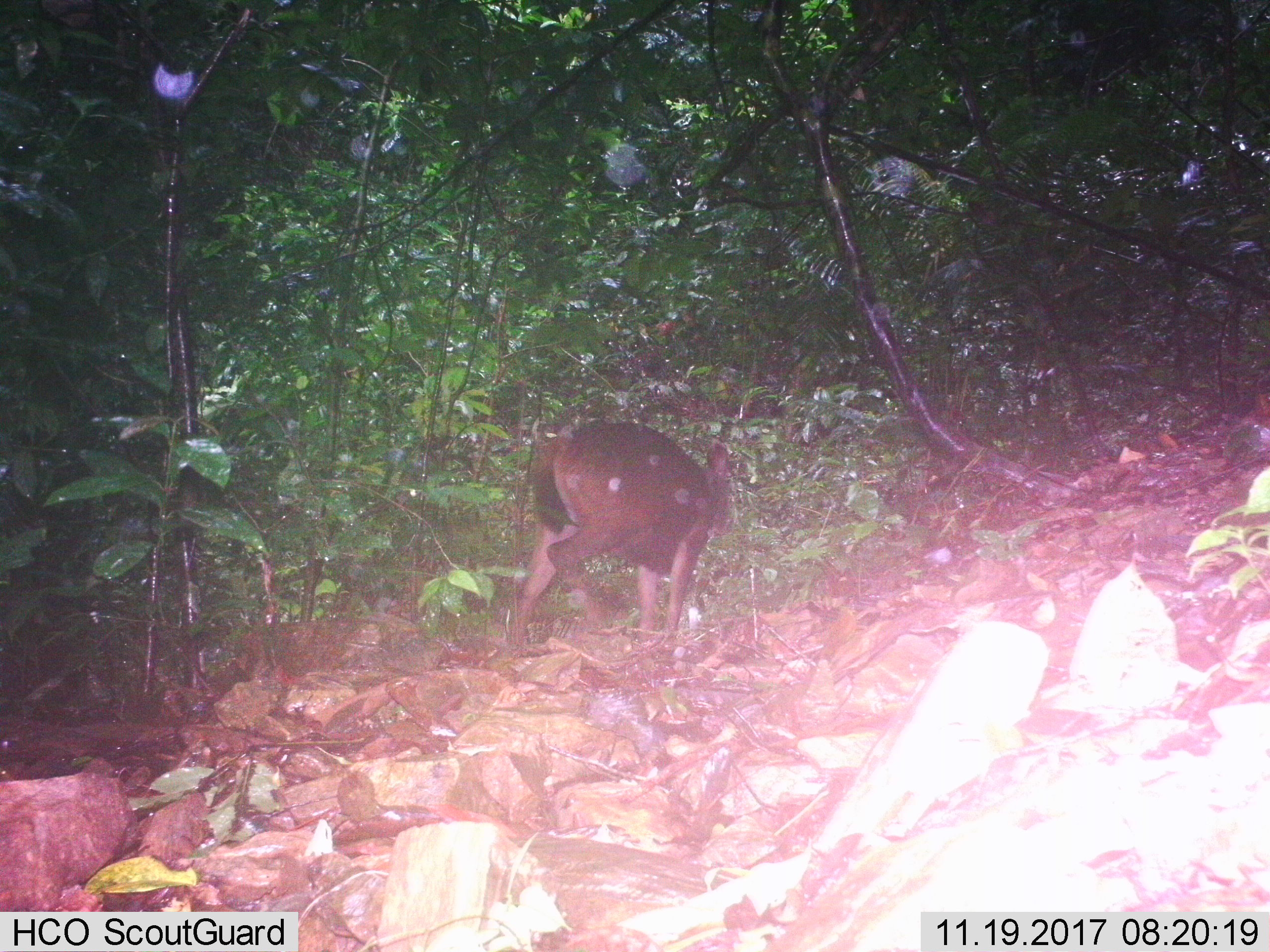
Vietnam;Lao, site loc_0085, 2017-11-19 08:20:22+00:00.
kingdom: Animalia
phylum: Chordata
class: Mammalia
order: Artiodactyla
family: Cervidae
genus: Rusa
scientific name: Rusa unicolor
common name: sambar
Sambar (Rusa unicolor). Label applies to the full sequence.